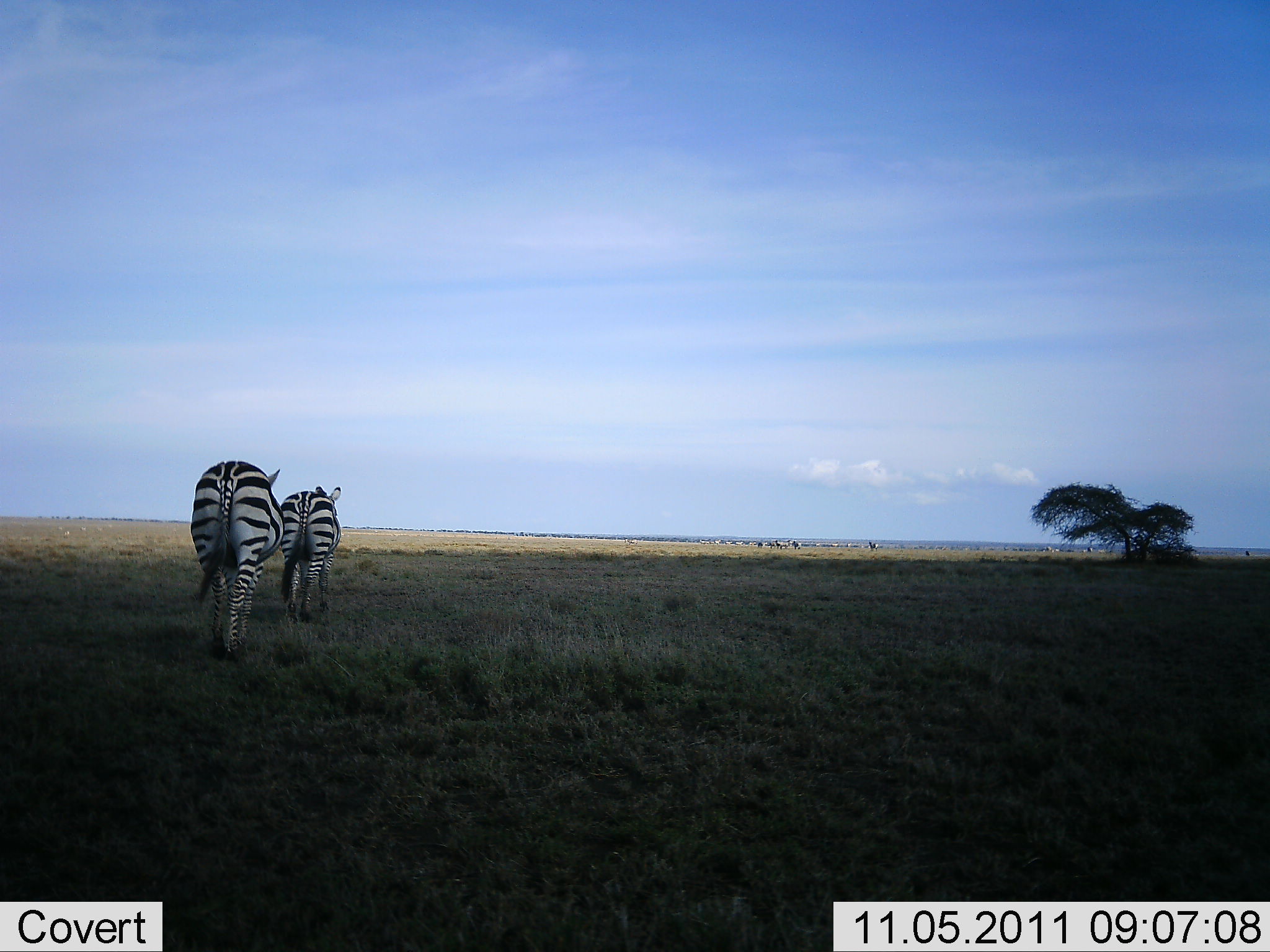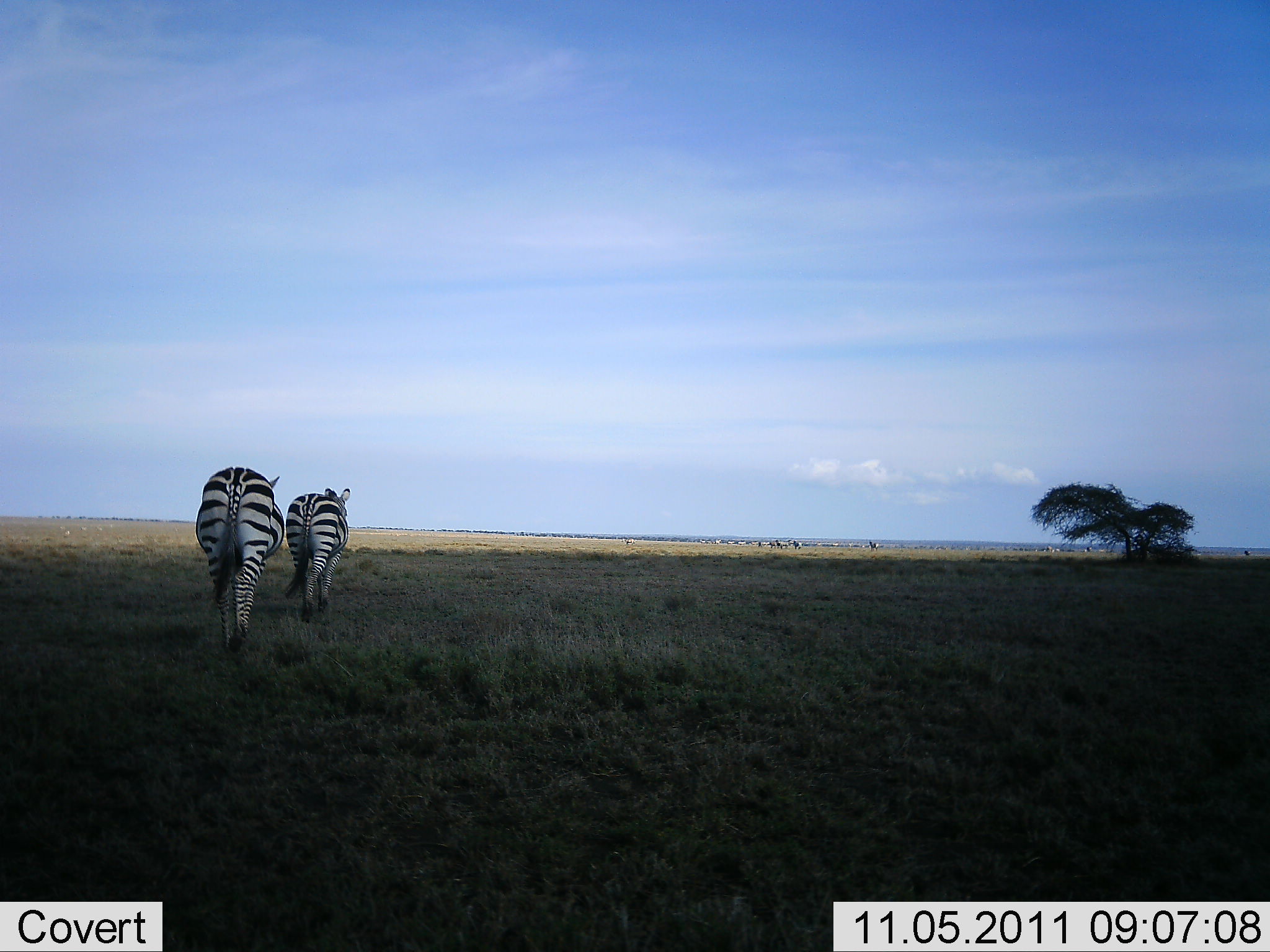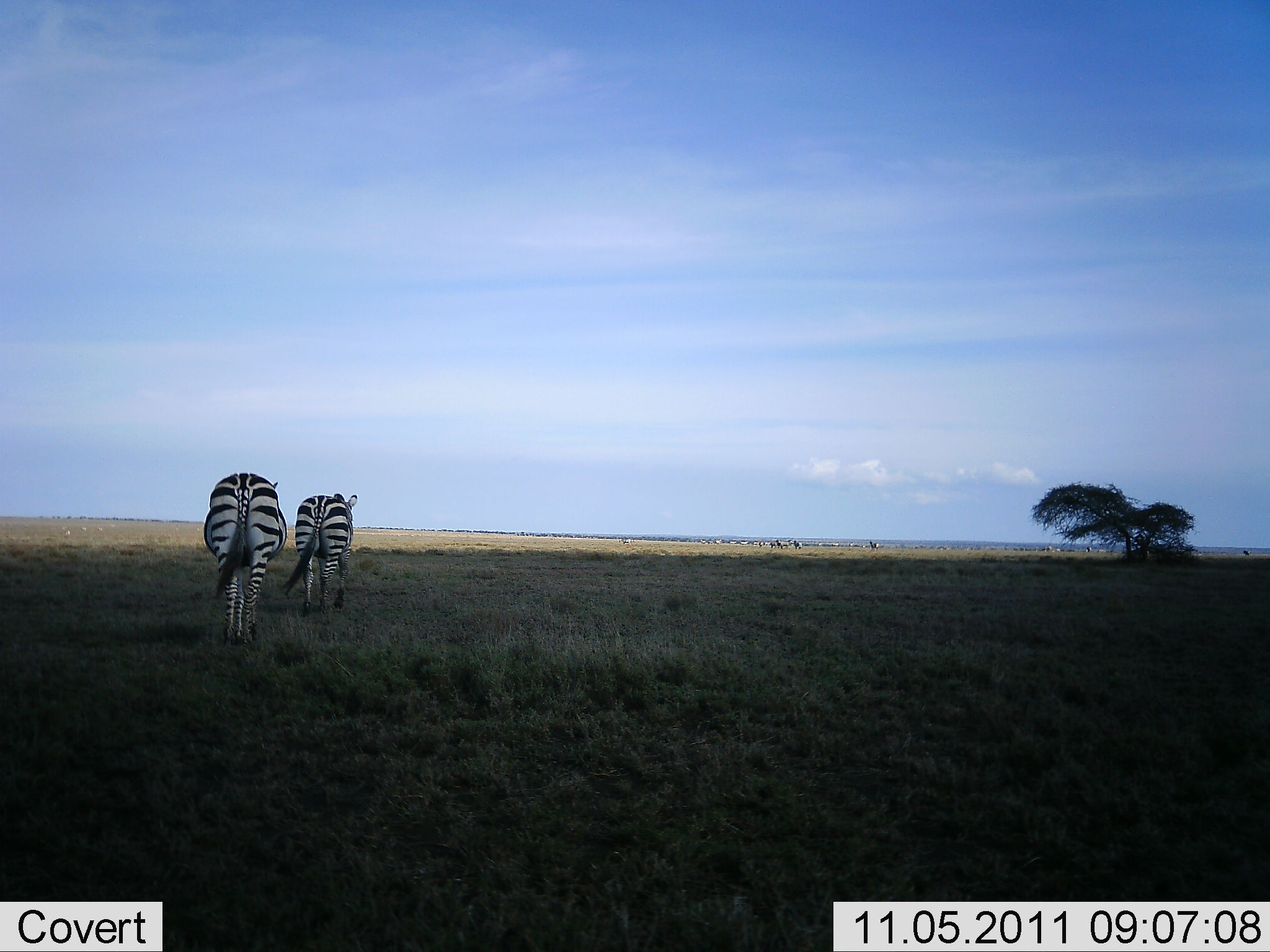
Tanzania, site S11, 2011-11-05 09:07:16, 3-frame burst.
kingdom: Animalia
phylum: Chordata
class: Mammalia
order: Perissodactyla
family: Equidae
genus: Equus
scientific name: Equus quagga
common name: plains zebra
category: zebra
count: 2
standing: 0%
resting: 0%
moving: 100%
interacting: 0%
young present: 0%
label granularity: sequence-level